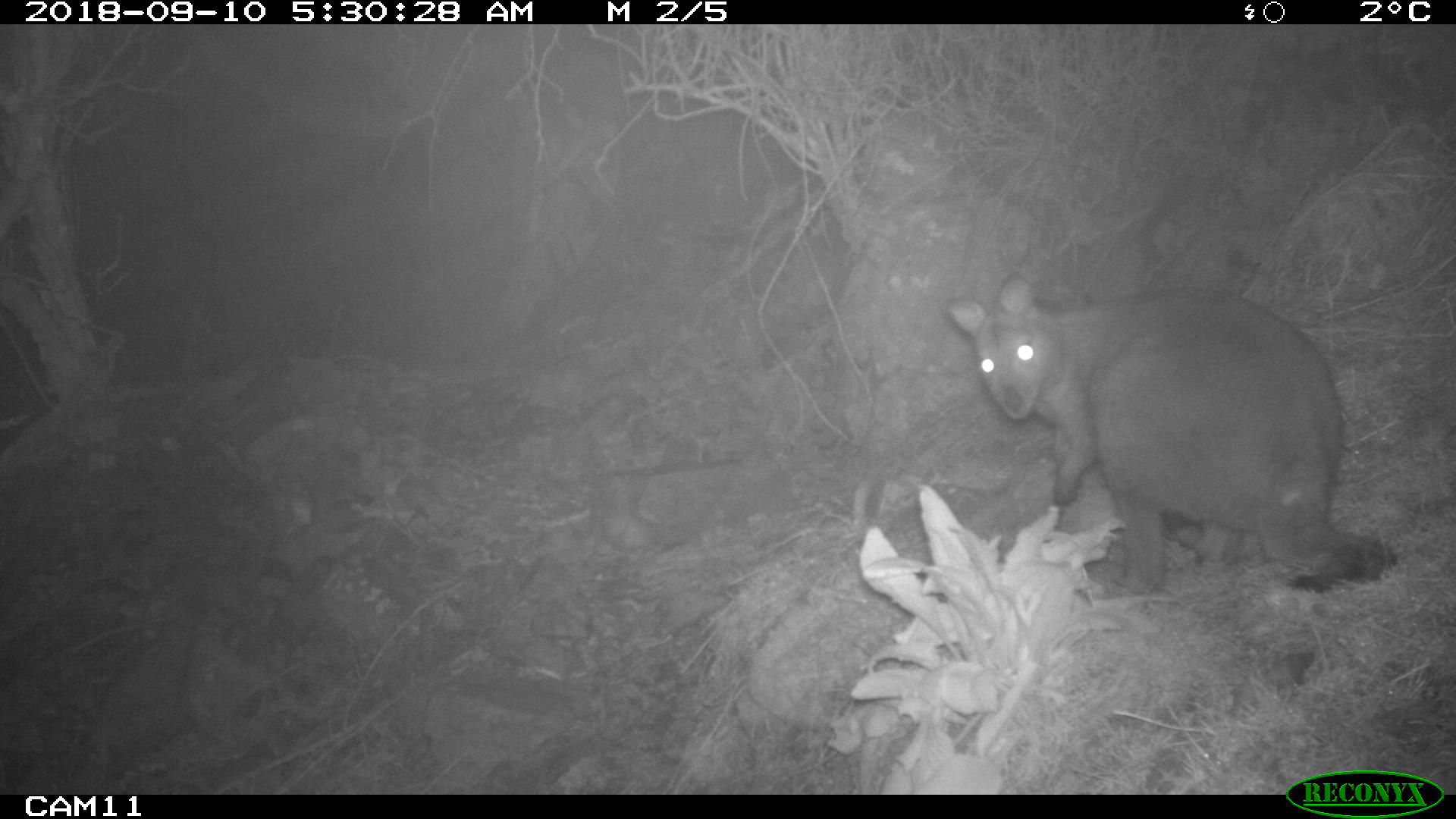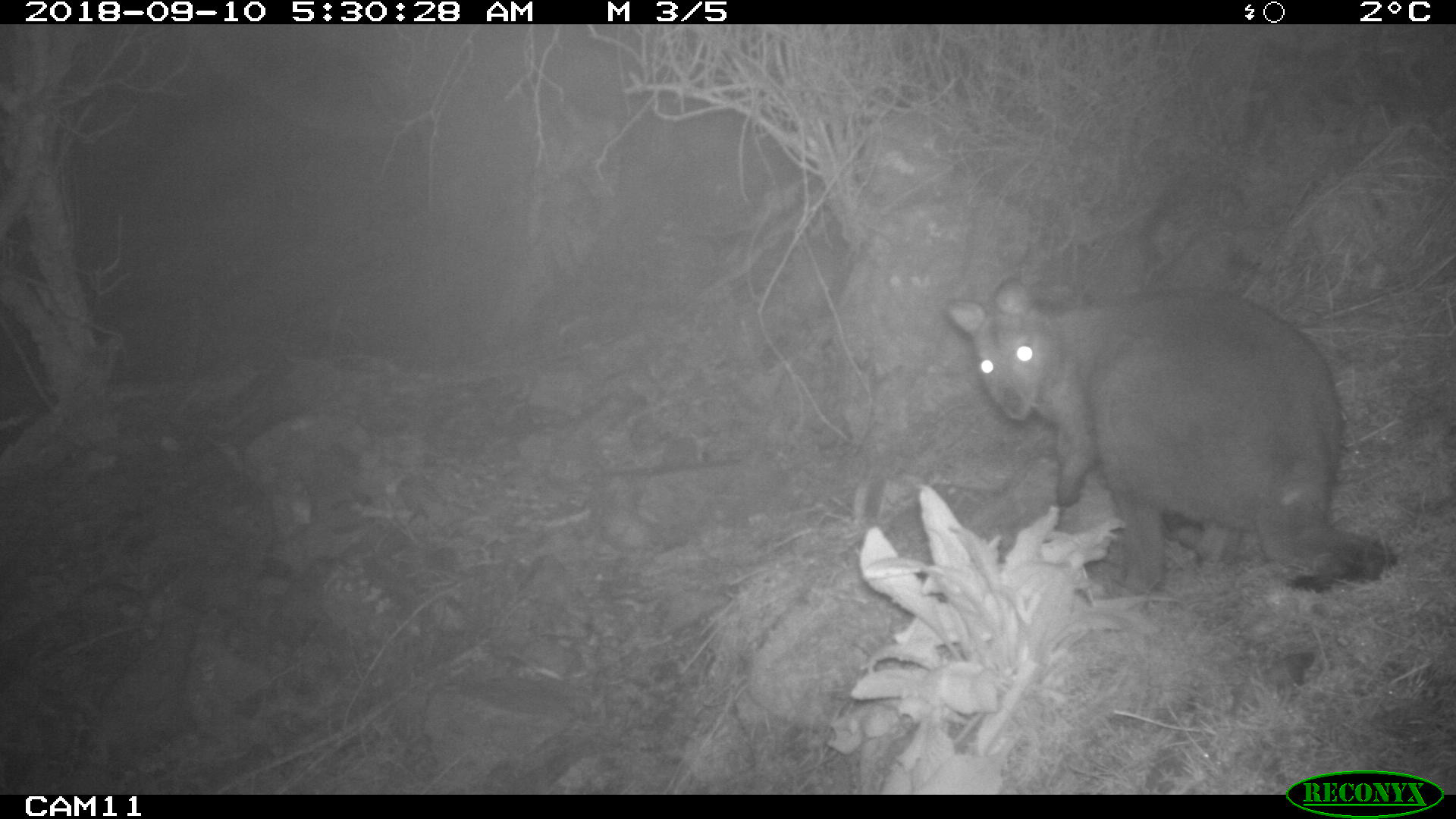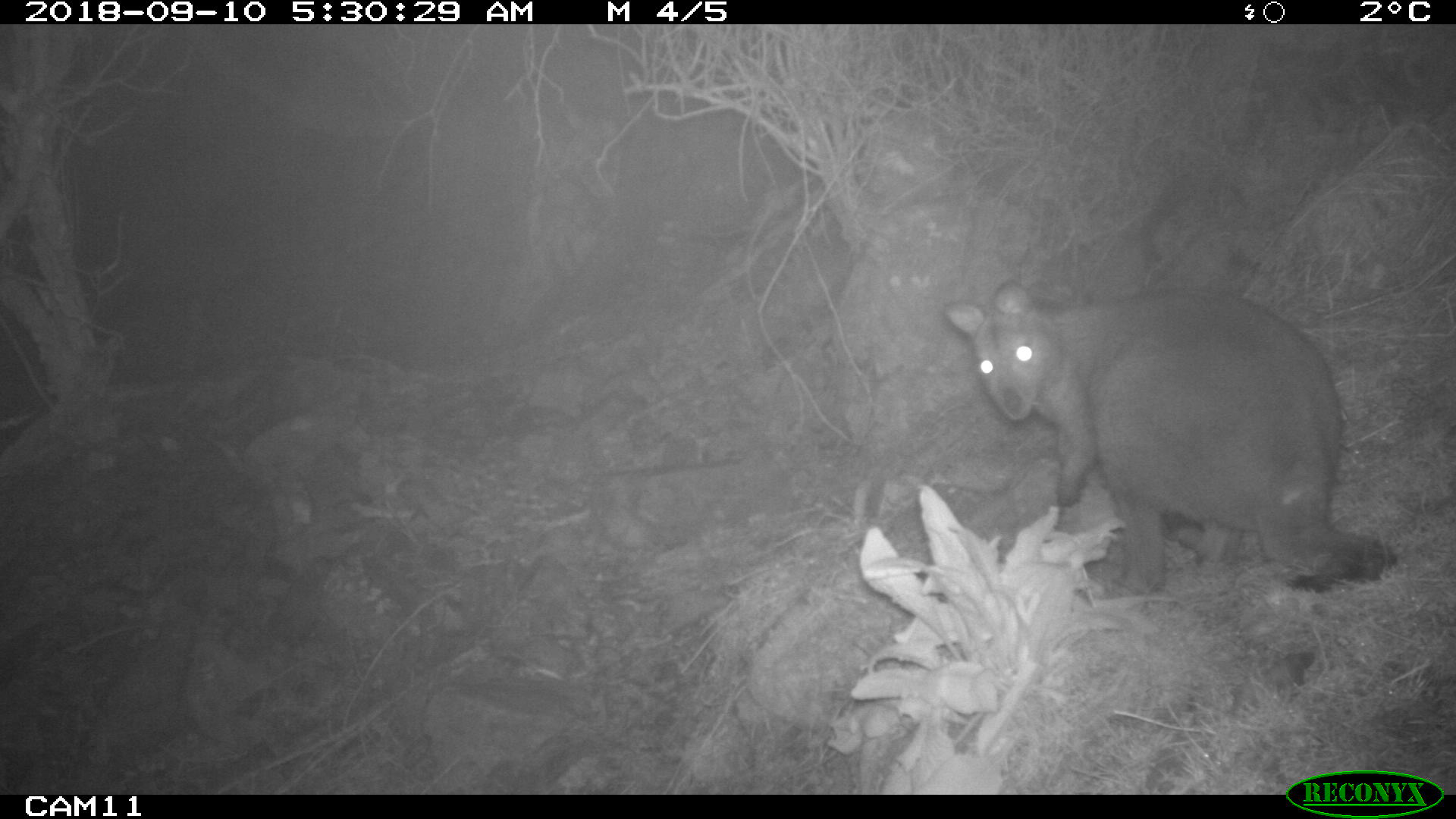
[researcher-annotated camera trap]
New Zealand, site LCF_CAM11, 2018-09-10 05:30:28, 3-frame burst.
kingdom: Animalia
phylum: Chordata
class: Mammalia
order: Diprotodontia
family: Macropodidae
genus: Notamacropus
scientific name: Notamacropus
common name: wallaby